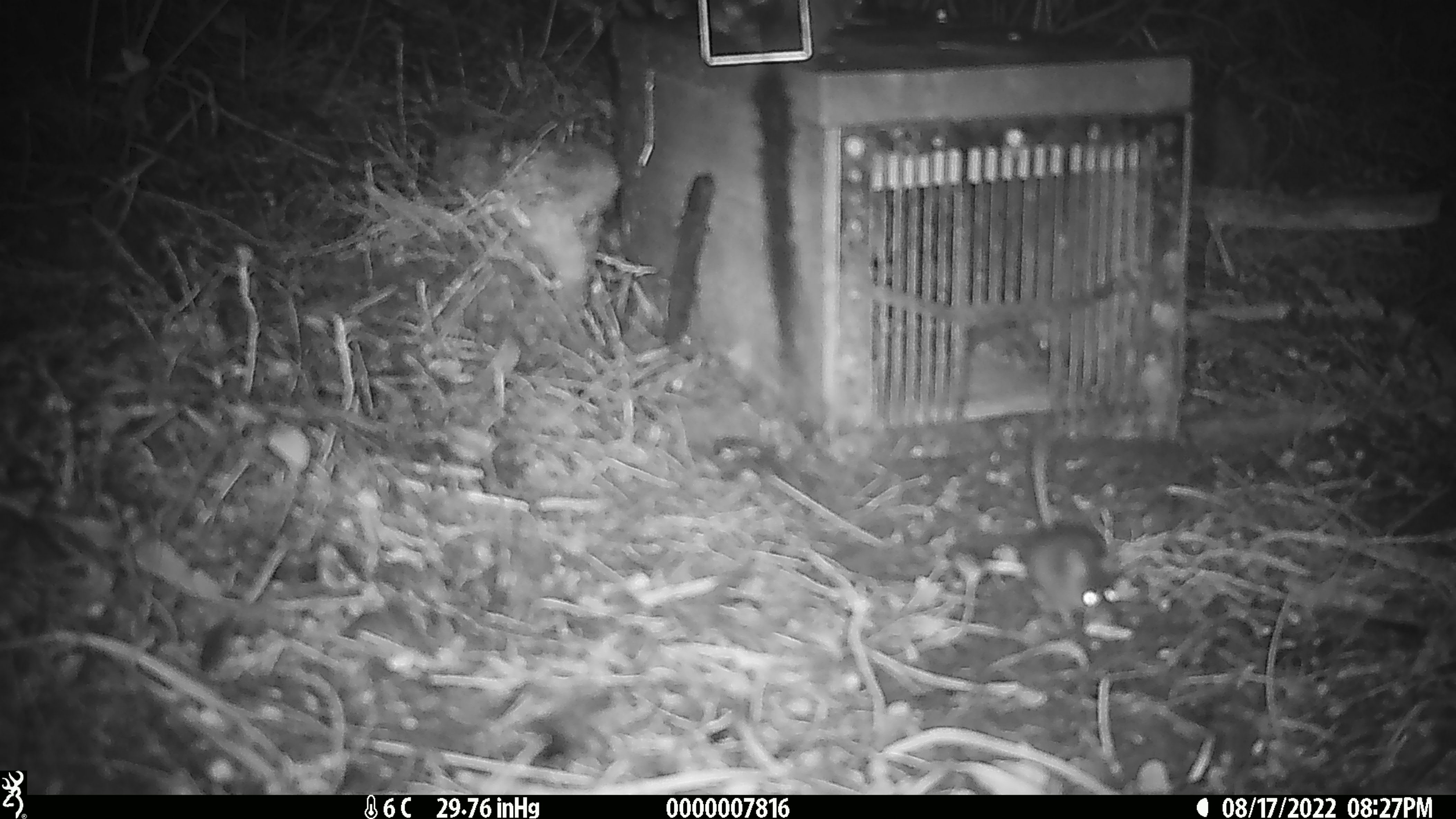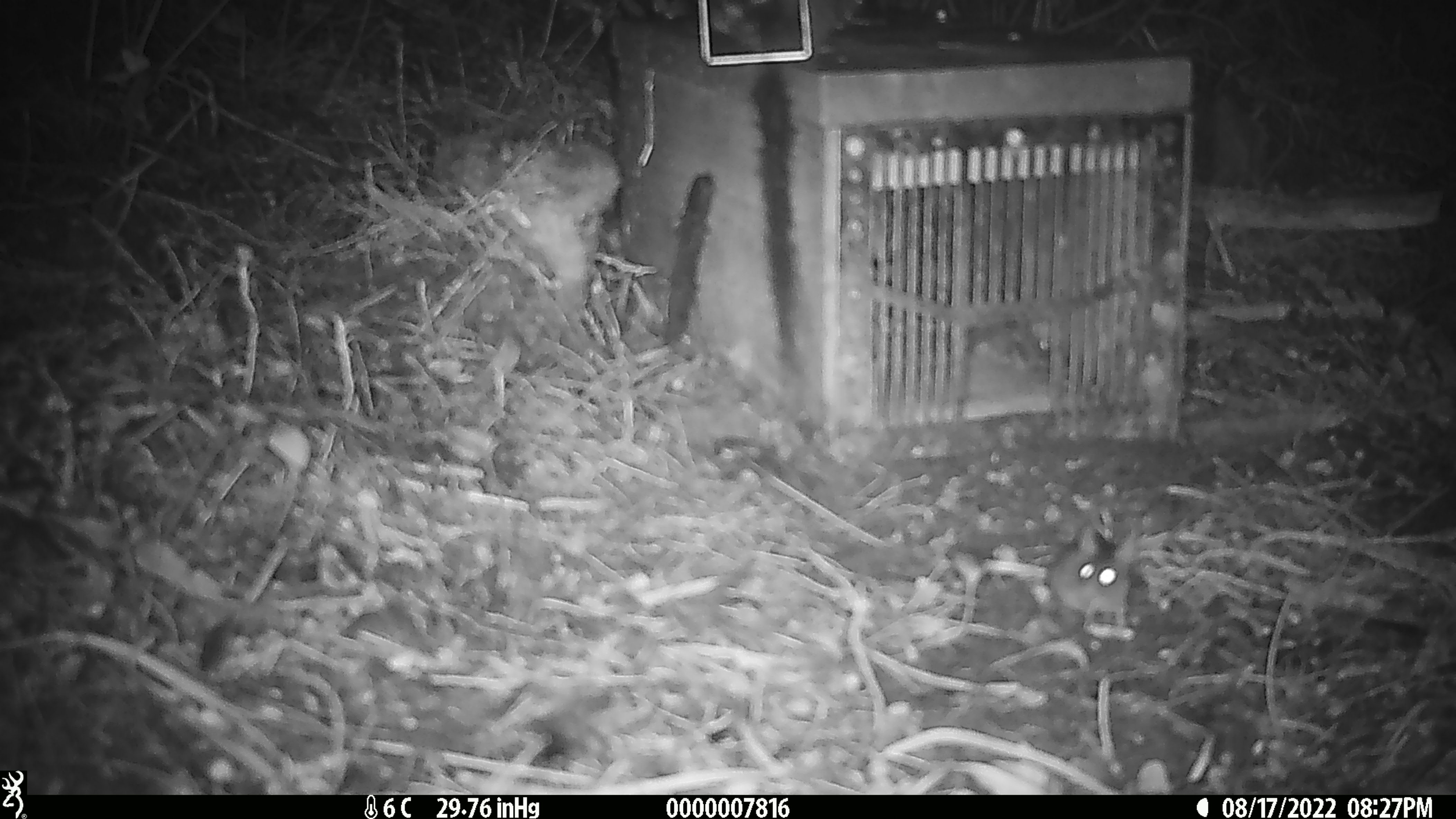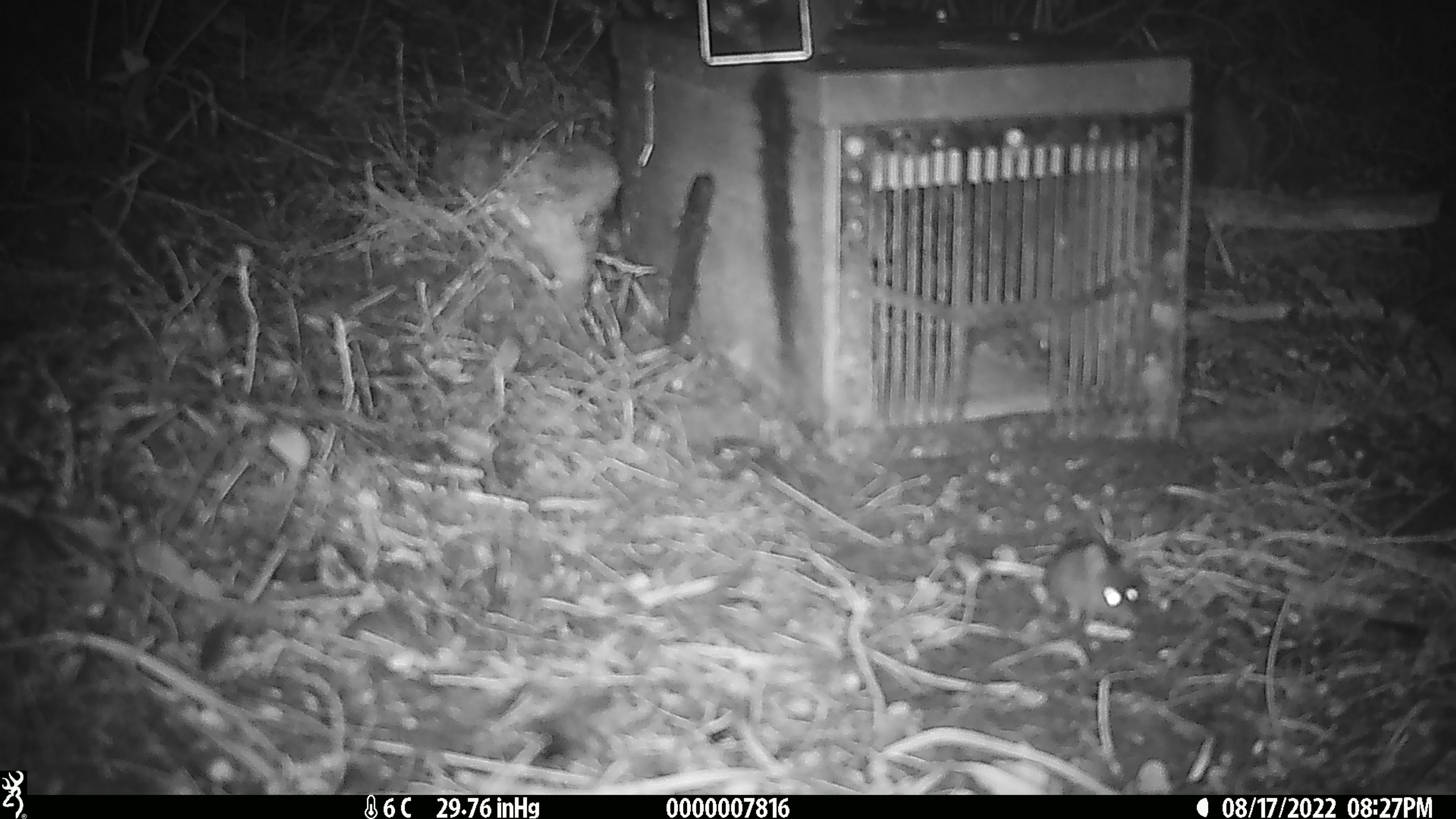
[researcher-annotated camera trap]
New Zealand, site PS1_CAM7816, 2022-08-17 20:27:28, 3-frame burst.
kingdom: Animalia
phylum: Chordata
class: Mammalia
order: Rodentia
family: Muridae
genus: Mus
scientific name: Mus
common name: mouse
Mouse (Mus).